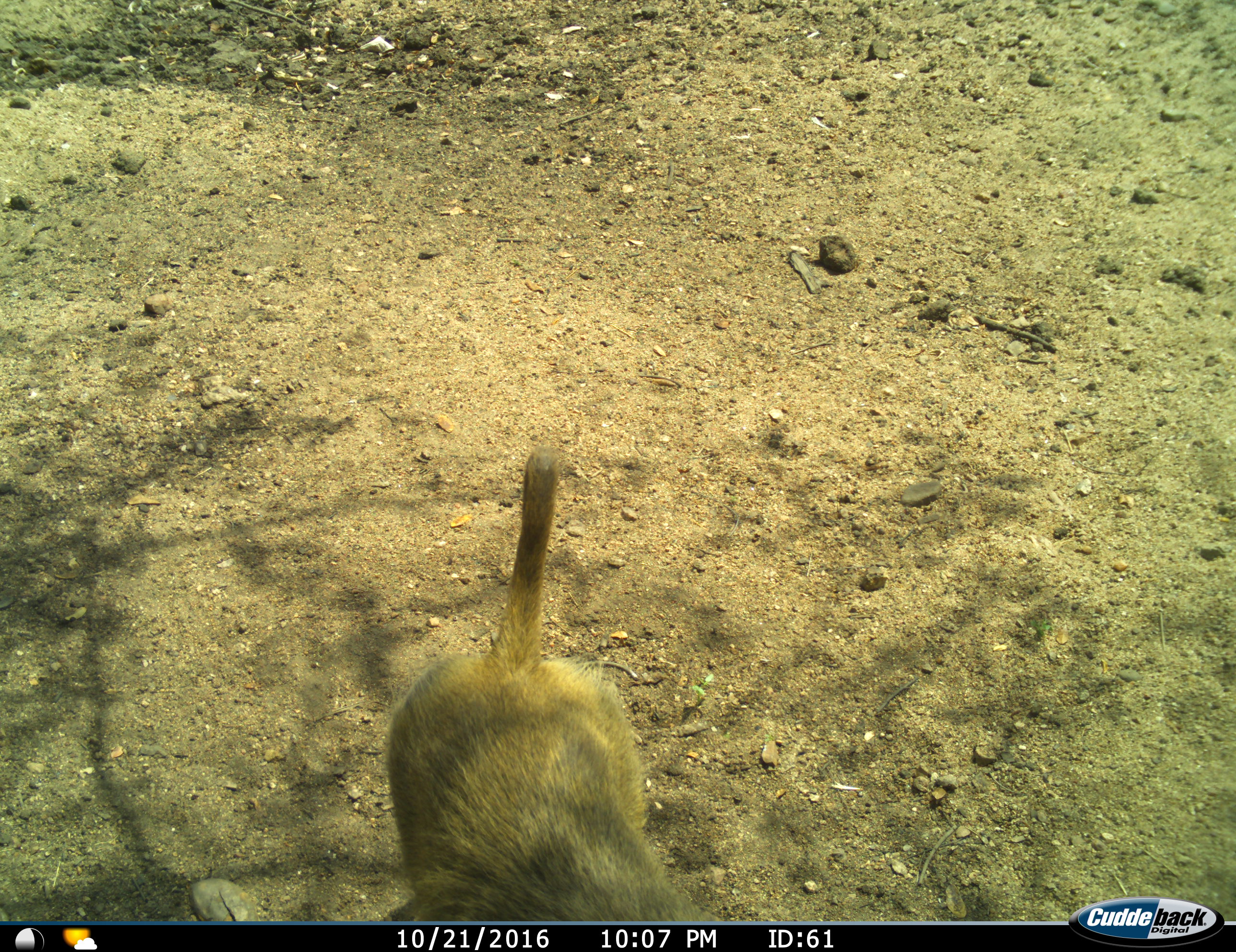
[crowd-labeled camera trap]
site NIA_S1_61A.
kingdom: Animalia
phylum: Chordata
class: Mammalia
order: Primates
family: Cercopithecidae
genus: Papio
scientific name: Papio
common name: baboon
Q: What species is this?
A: Baboon (Papio).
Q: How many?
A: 1.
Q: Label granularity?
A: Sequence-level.